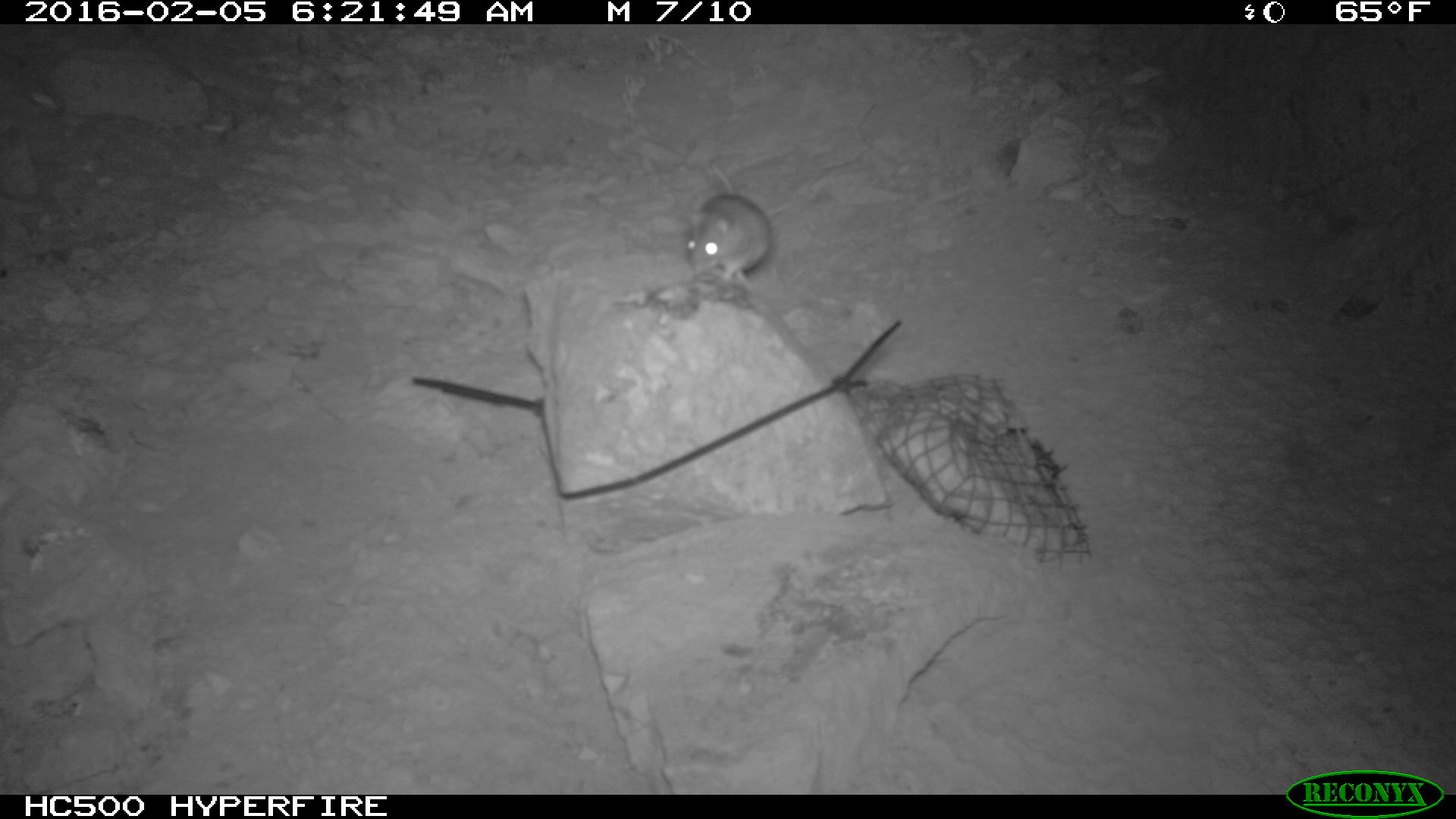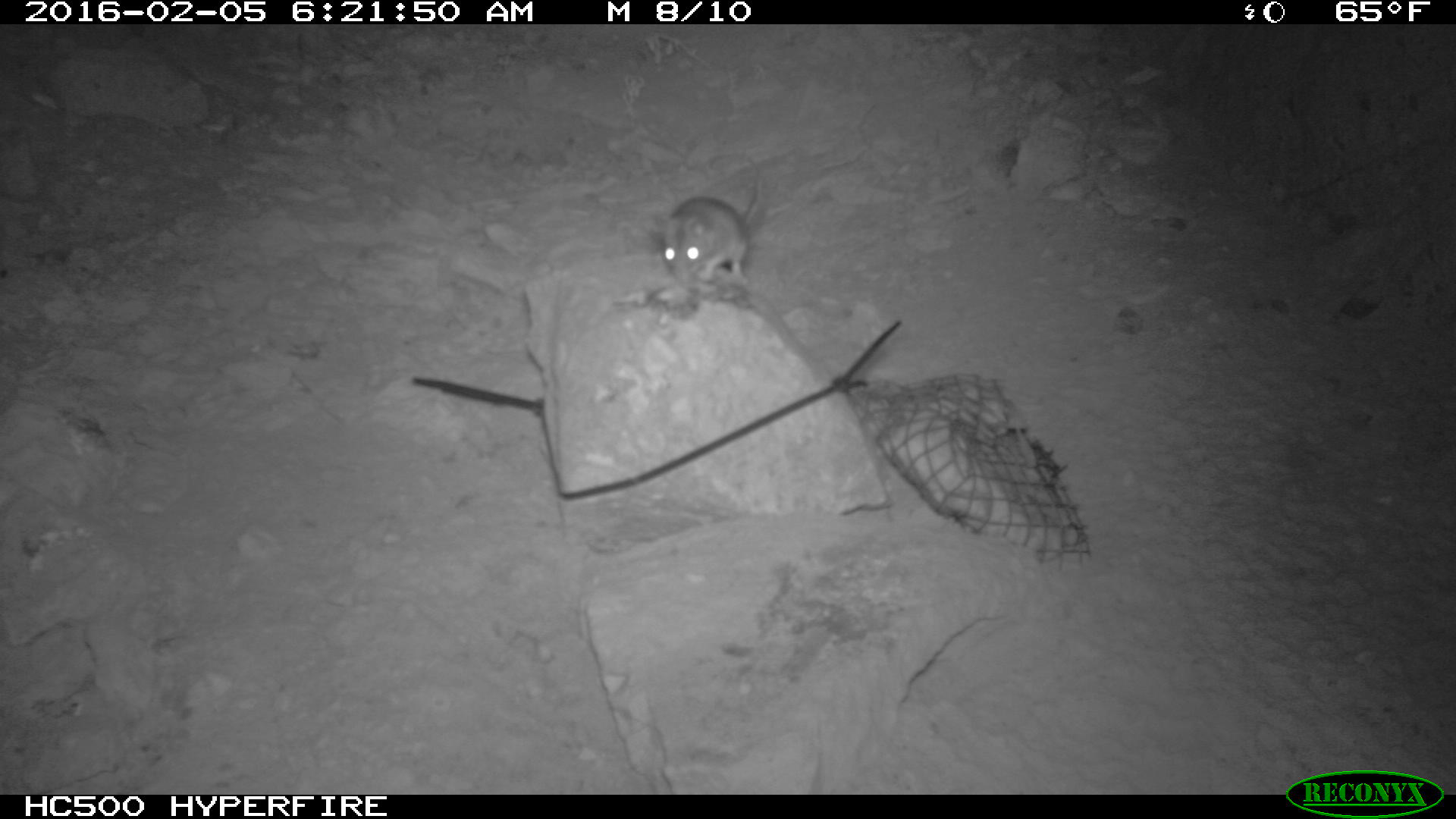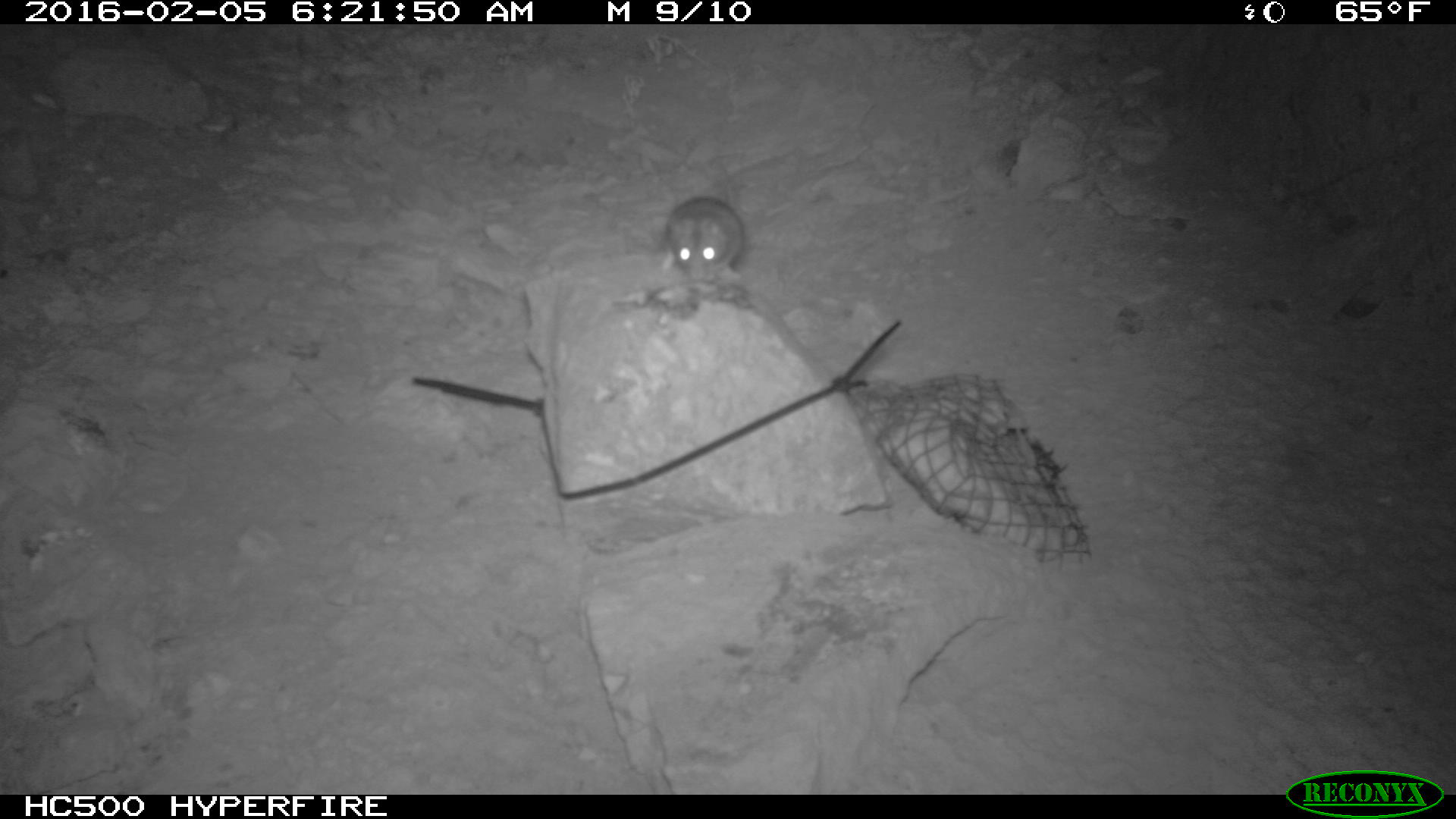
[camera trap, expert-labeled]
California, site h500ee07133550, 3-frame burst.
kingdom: Animalia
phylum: Chordata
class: Mammalia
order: Rodentia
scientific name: Rodentia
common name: rodent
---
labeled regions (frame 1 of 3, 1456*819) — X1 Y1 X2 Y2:
rodent: 680 162 776 286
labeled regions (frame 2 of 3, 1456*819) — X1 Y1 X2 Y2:
rodent: 657 149 762 288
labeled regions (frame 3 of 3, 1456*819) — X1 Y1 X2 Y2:
rodent: 656 153 745 274